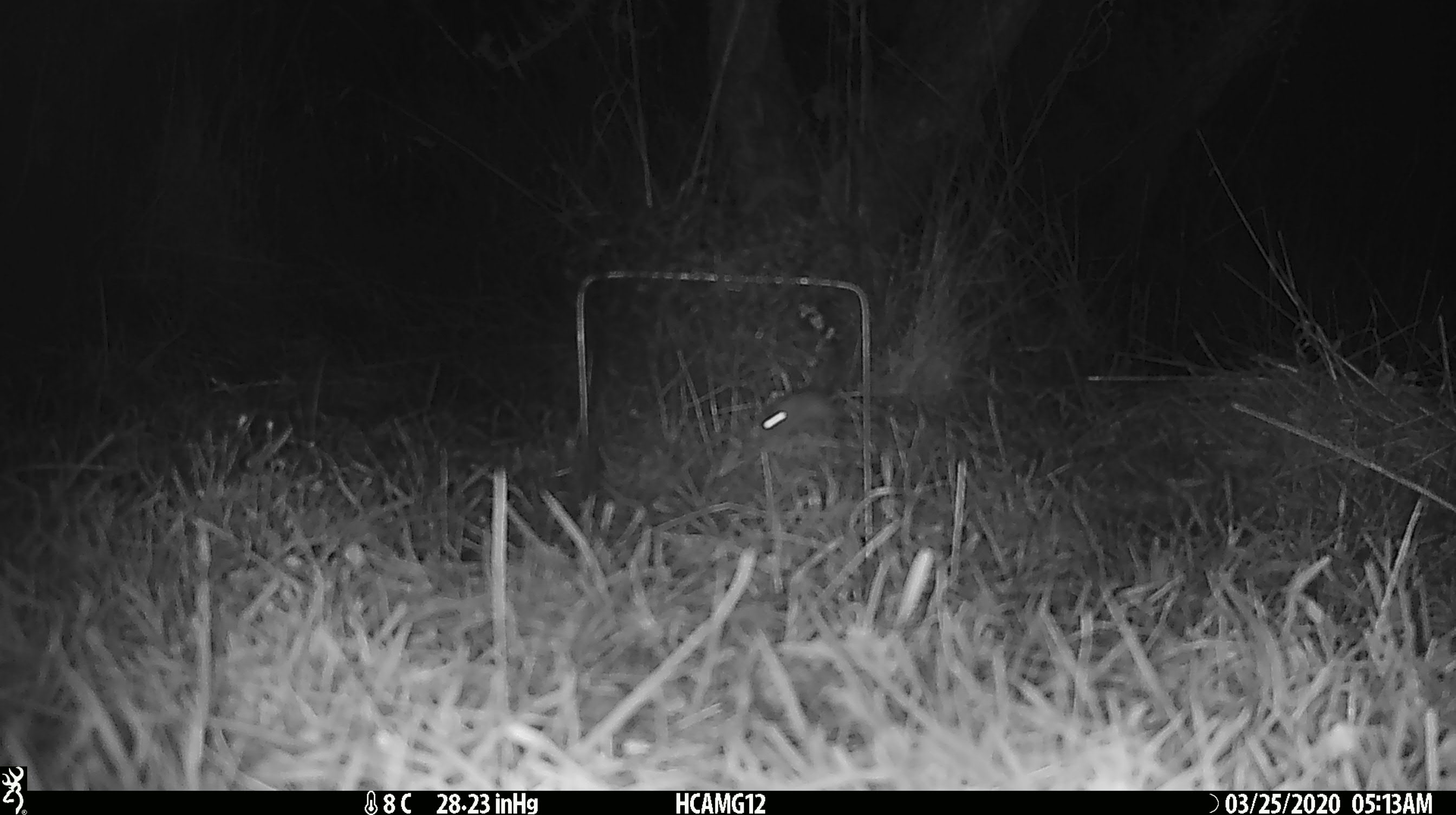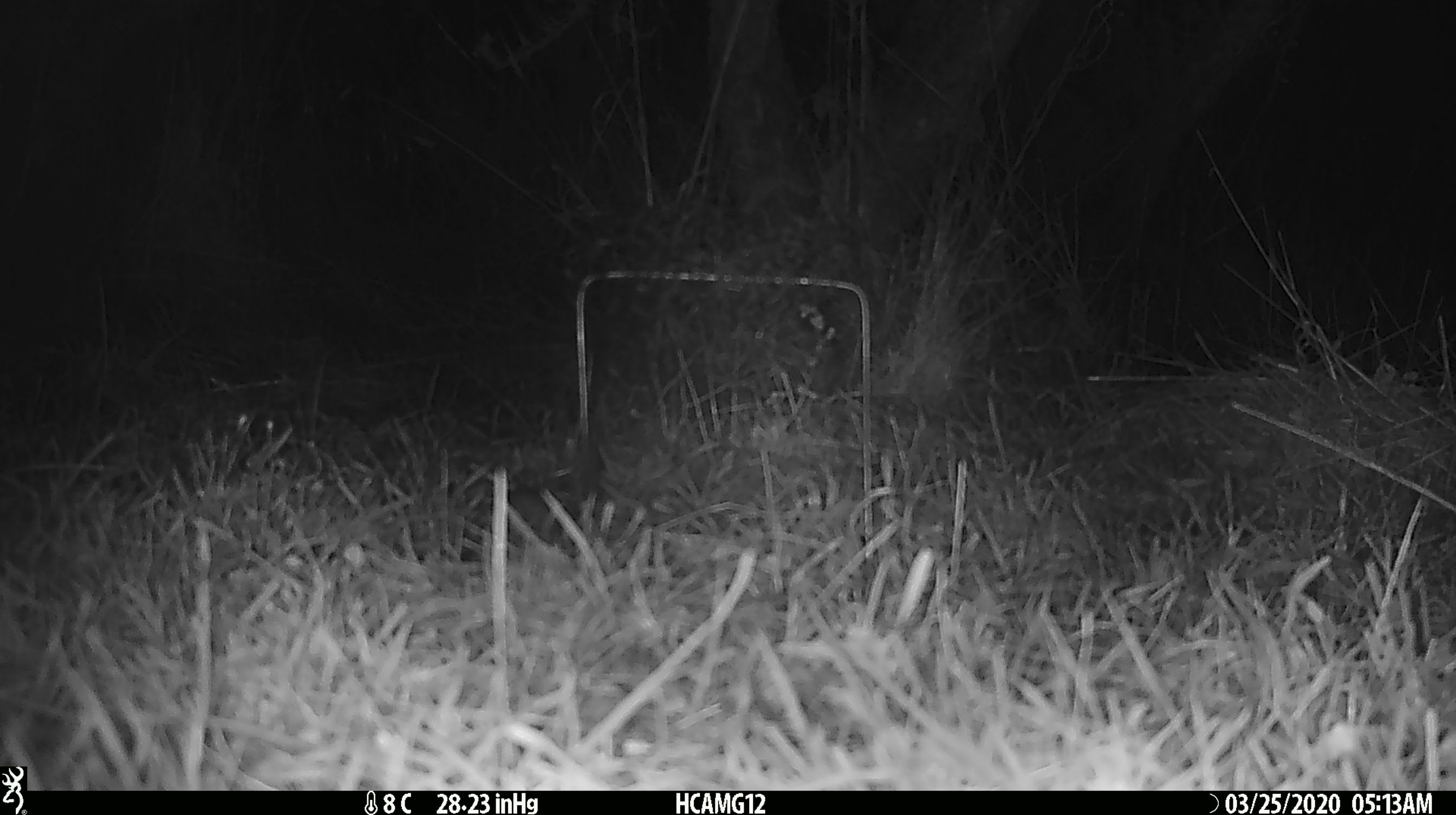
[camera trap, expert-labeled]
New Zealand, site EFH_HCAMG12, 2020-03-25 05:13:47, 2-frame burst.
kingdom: Animalia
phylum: Chordata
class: Mammalia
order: Rodentia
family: Muridae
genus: Mus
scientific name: Mus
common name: mouse